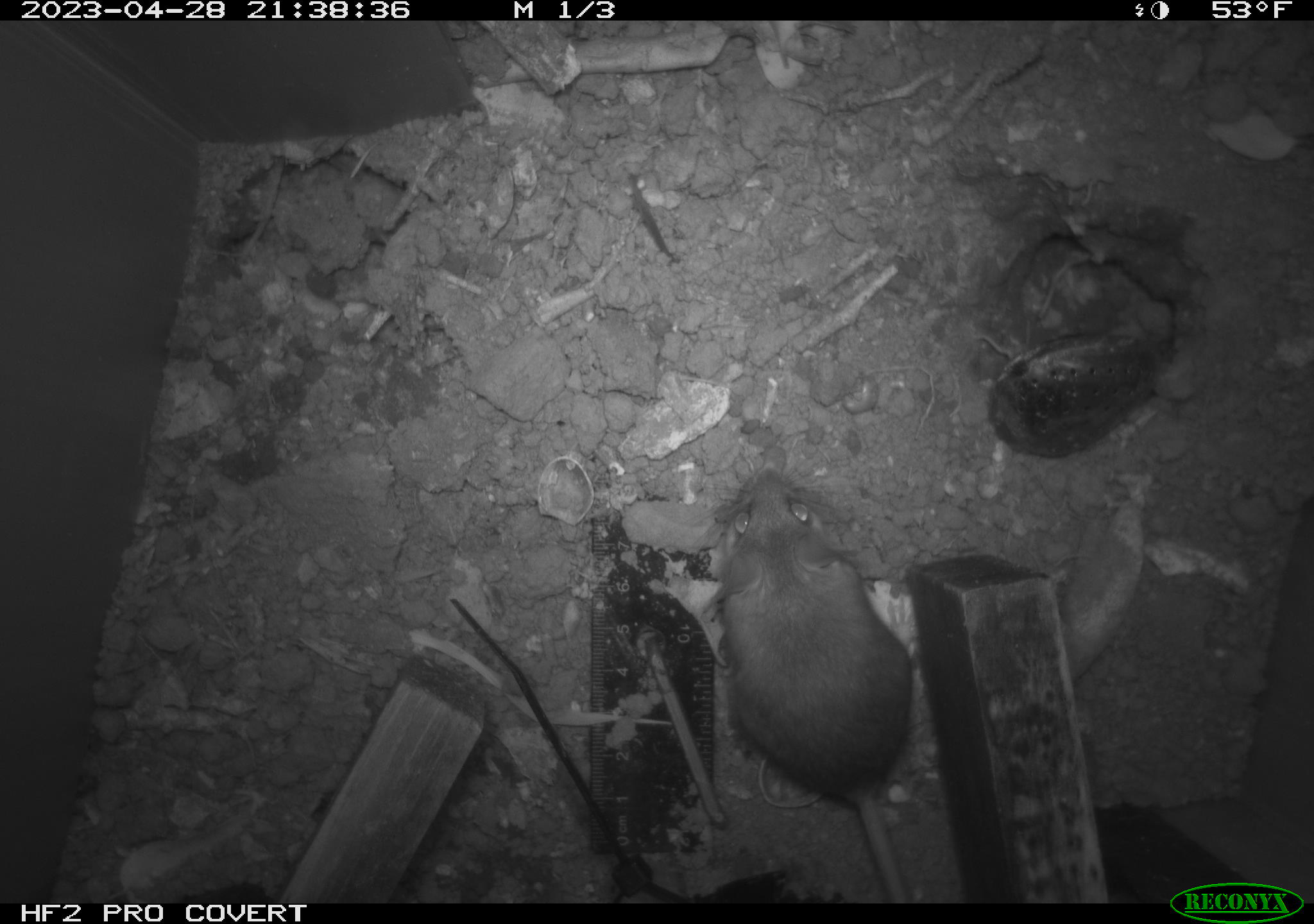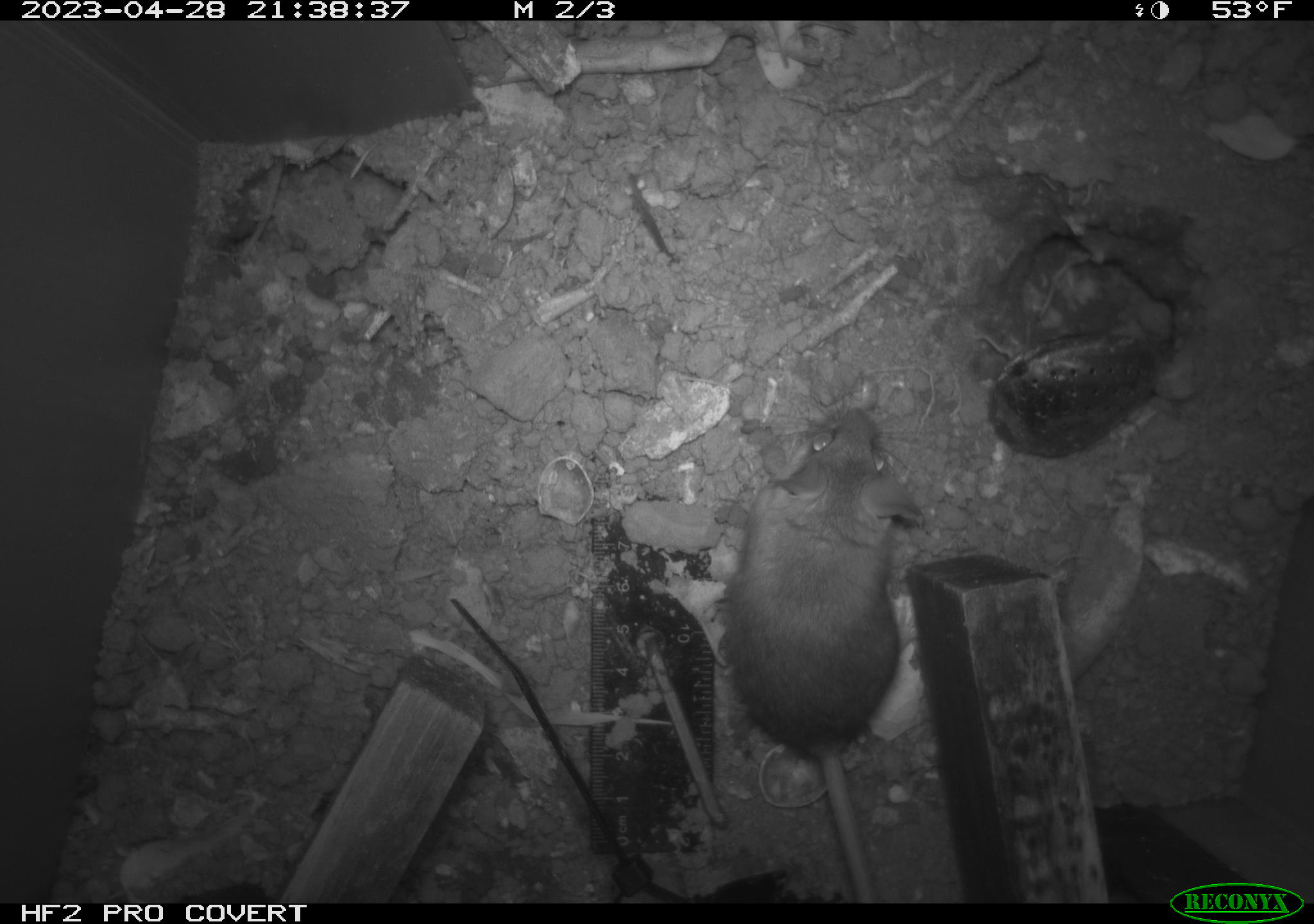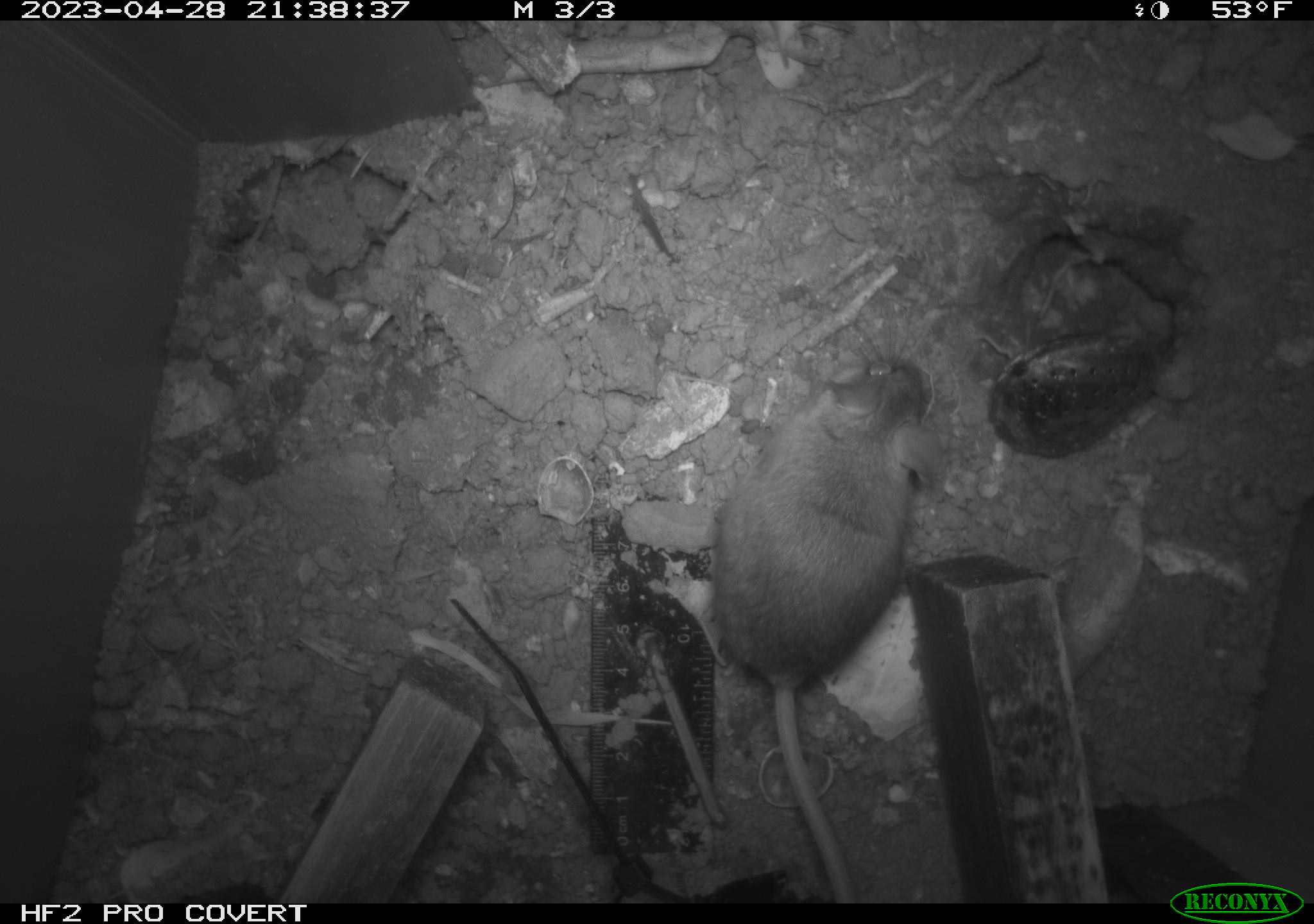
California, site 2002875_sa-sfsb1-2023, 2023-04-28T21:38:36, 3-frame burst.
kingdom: Animalia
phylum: Chordata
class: Mammalia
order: Rodentia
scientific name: Rodentia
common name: mouse species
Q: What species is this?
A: Mouse species (Rodentia).